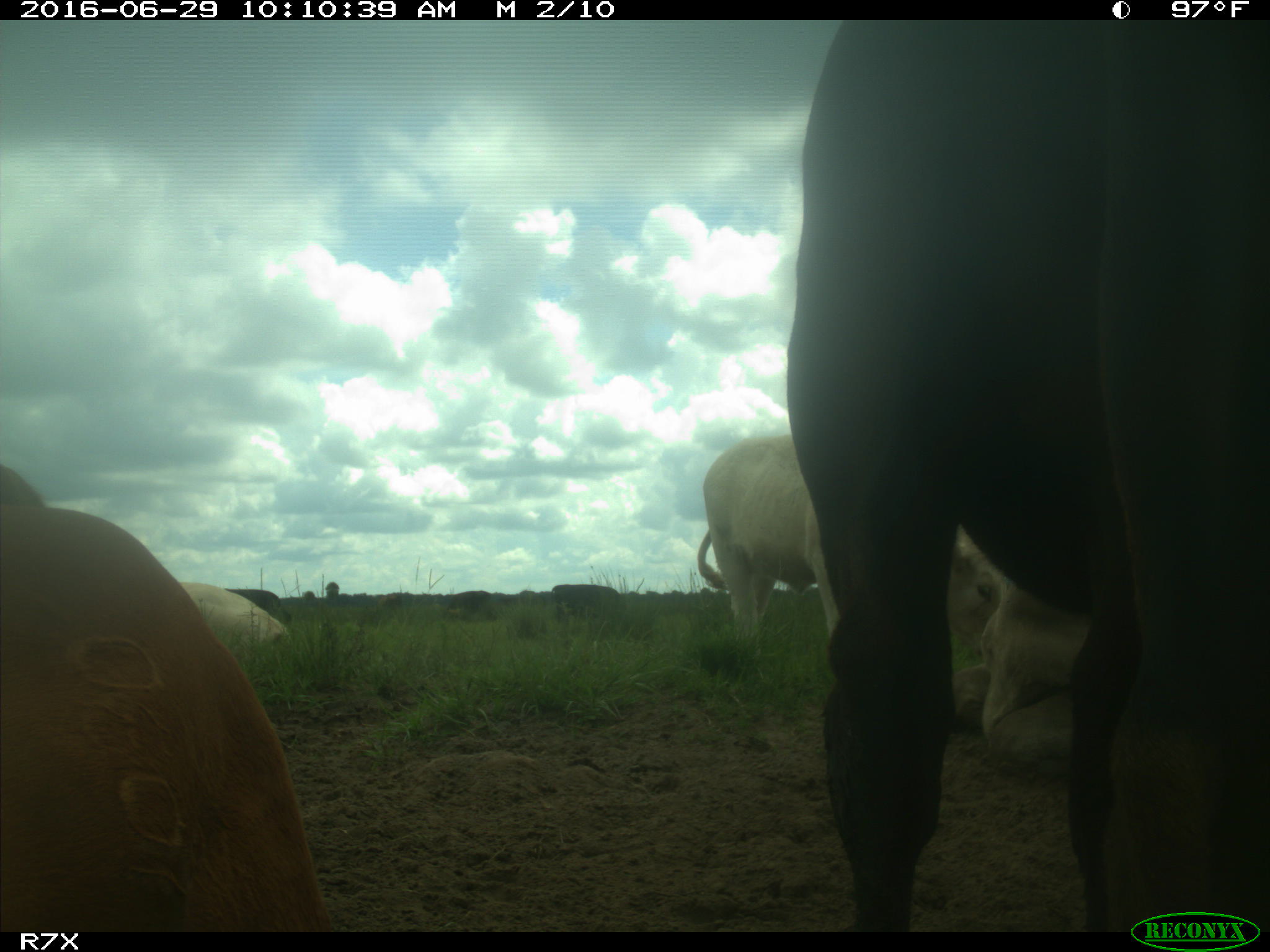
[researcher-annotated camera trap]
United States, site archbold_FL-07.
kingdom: Animalia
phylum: Chordata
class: Mammalia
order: Artiodactyla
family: Bovidae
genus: Bos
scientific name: Bos taurus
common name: domestic cow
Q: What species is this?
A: Bos taurus (domestic cow).